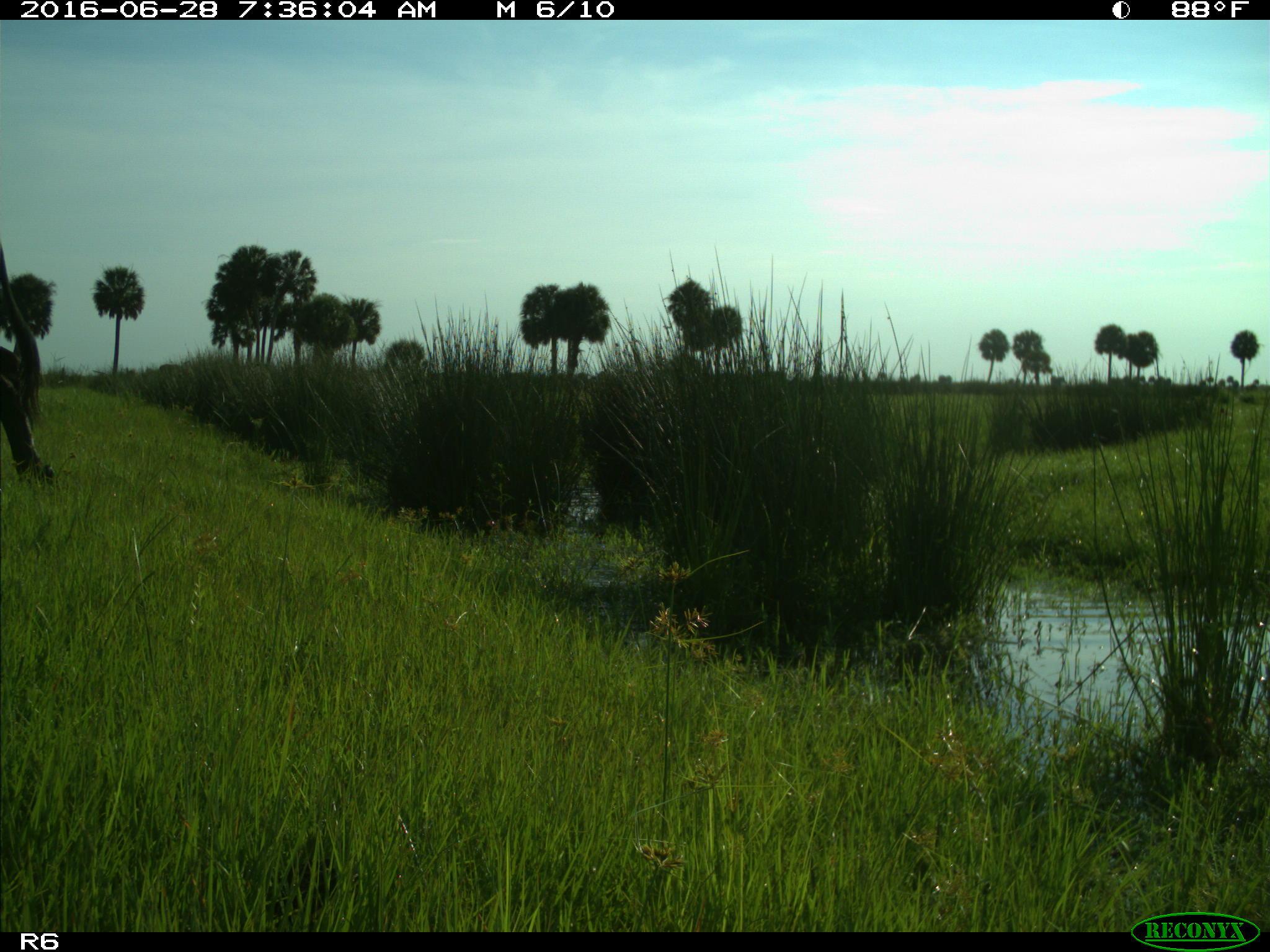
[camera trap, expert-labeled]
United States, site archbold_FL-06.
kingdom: Animalia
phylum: Chordata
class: Mammalia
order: Artiodactyla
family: Bovidae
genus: Bos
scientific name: Bos taurus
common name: domestic cow